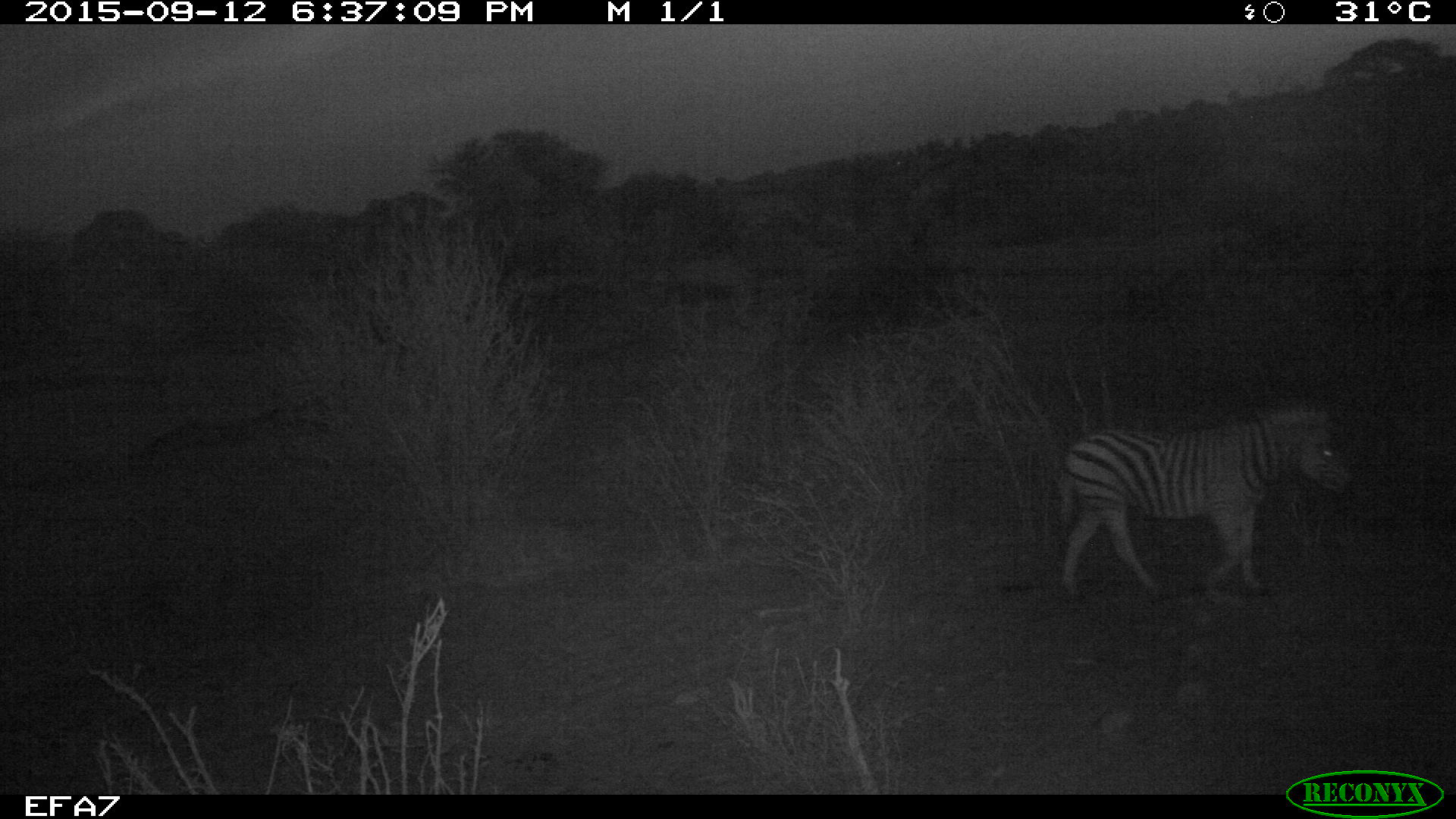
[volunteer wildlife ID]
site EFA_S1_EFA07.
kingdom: Animalia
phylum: Chordata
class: Mammalia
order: Perissodactyla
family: Equidae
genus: Equus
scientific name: Equus quagga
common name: plains zebra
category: zebraplains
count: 1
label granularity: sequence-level